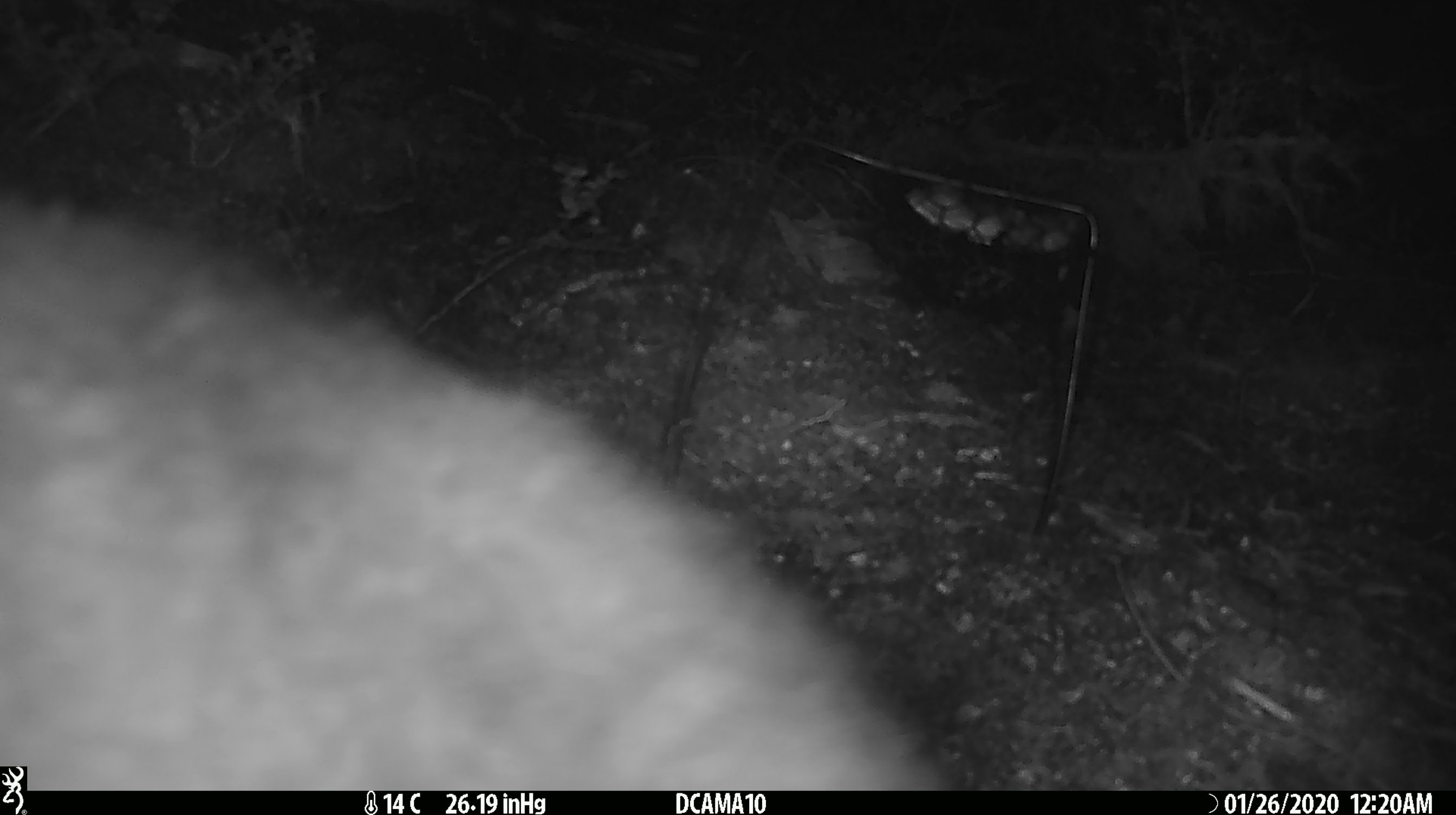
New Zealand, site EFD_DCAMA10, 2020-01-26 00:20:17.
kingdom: Animalia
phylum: Chordata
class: Mammalia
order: Diprotodontia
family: Phalangeridae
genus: Trichosurus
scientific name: Trichosurus vulpecula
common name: common brushtail possum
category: possum